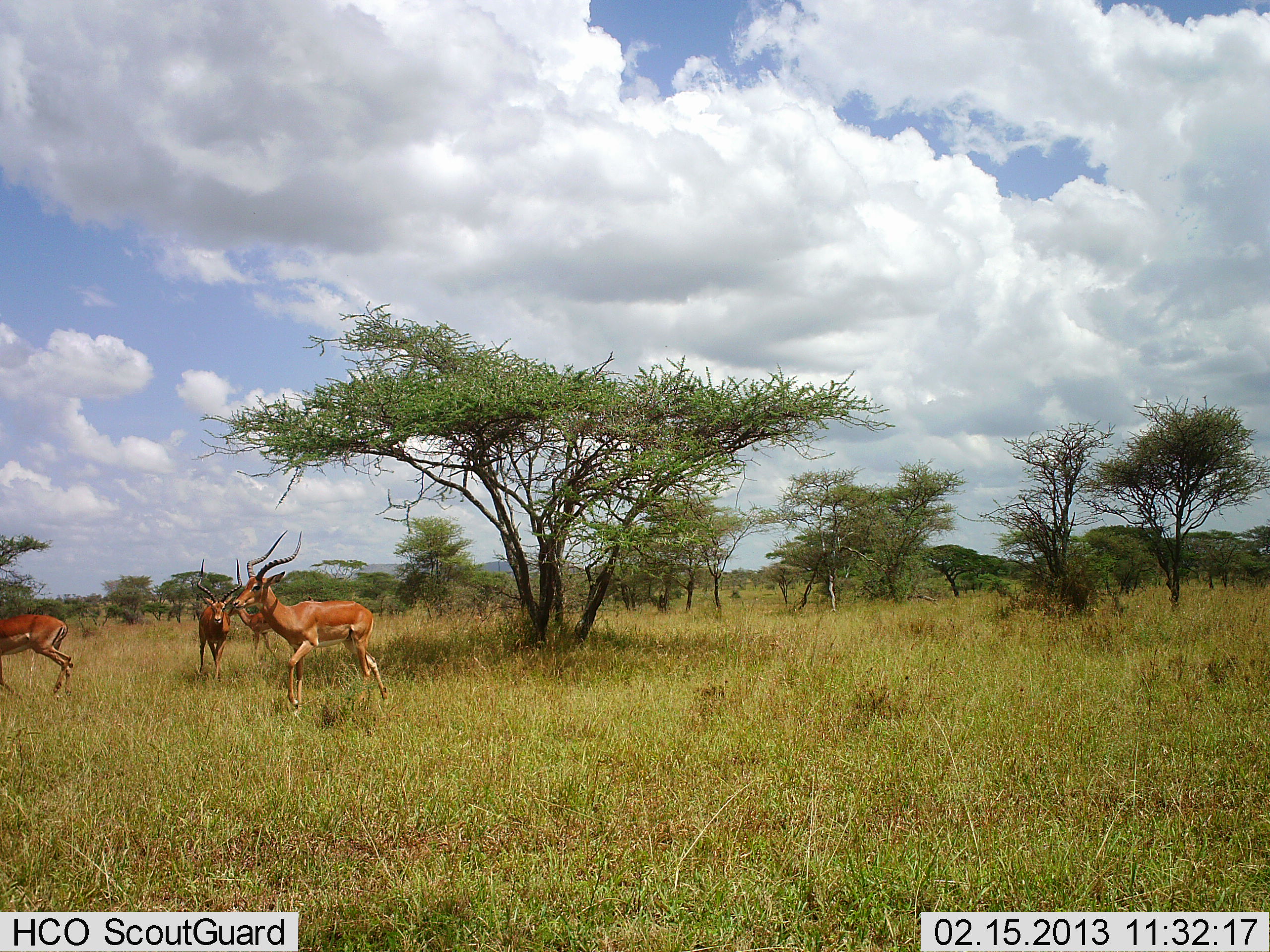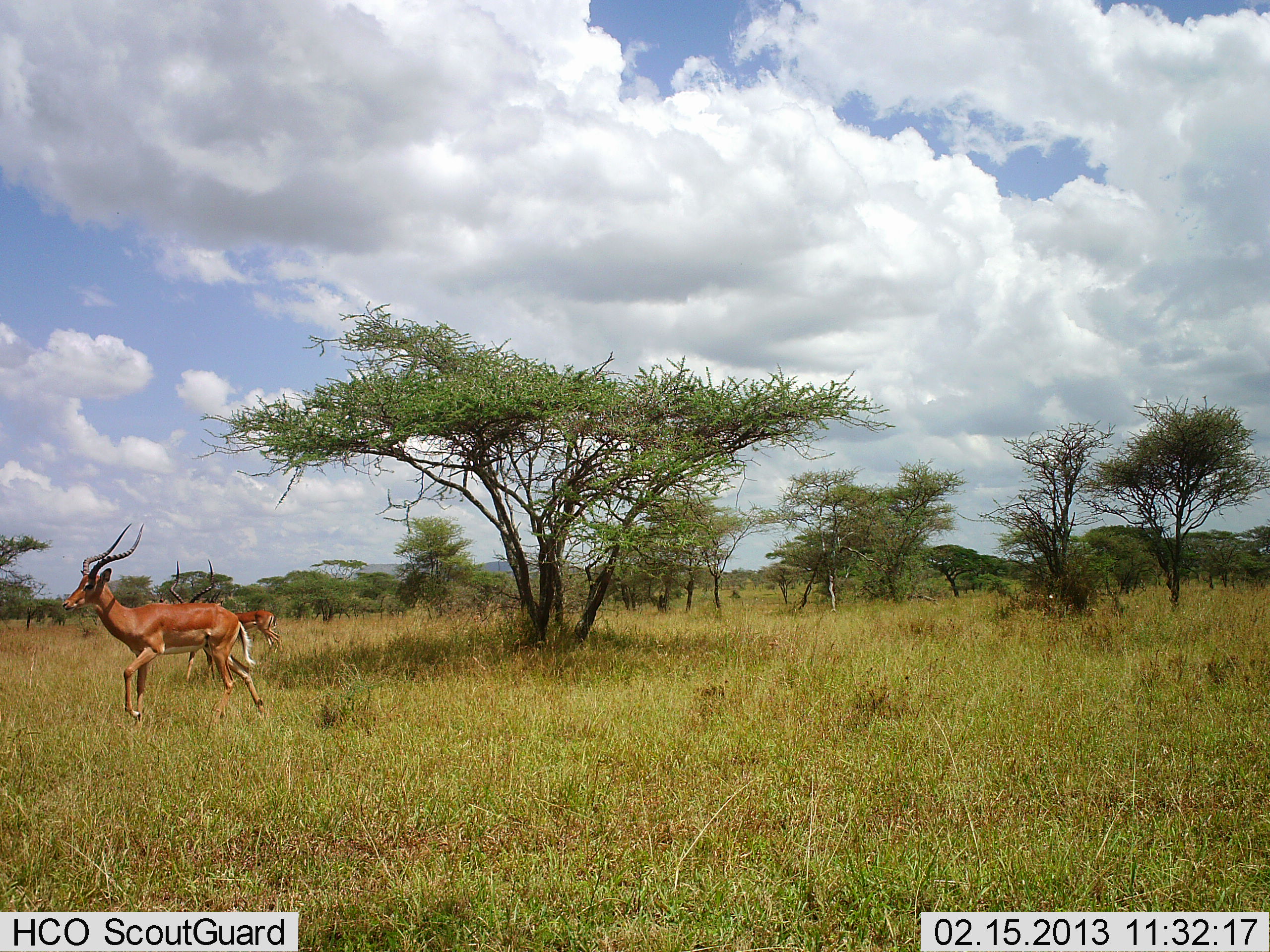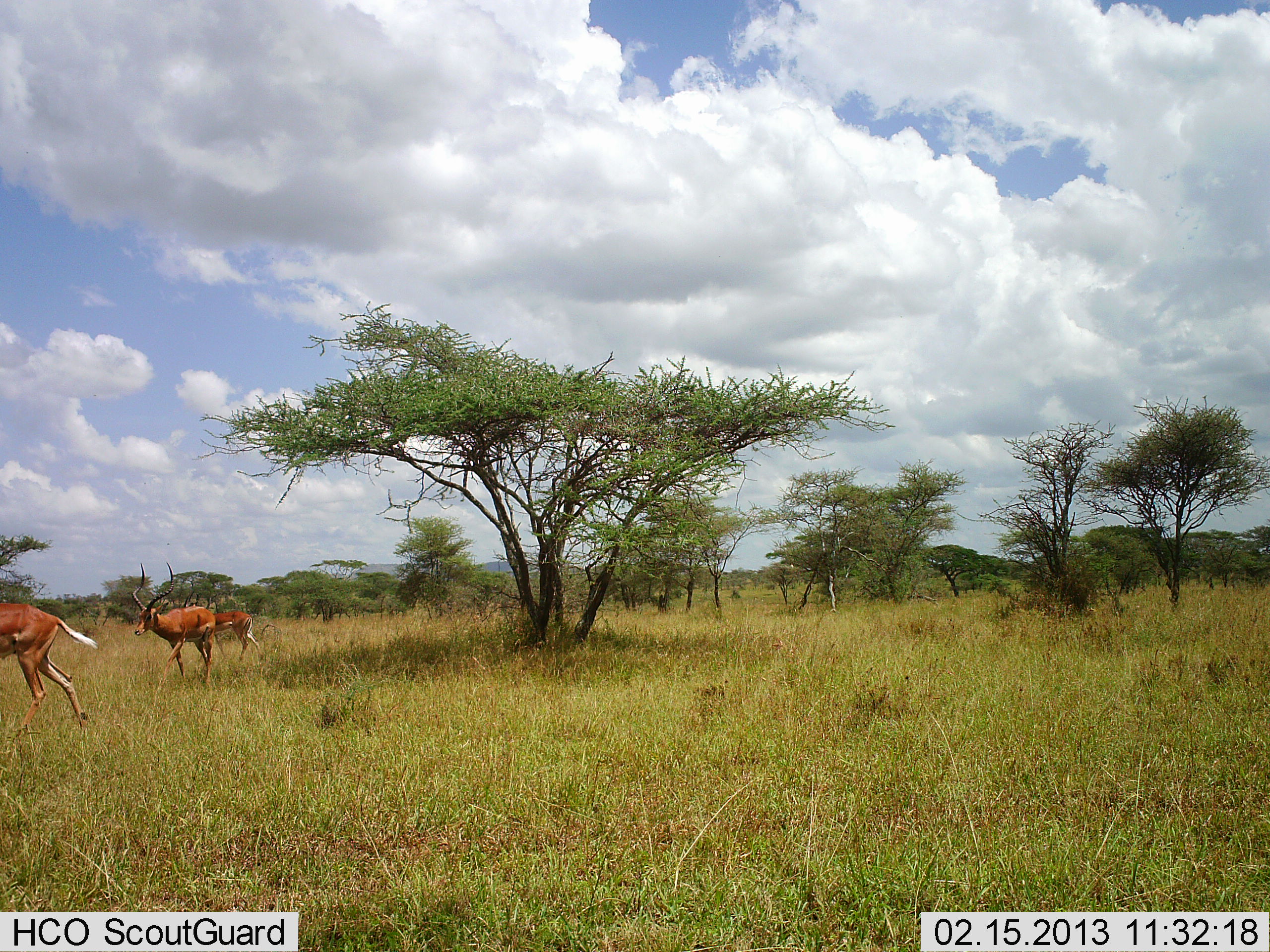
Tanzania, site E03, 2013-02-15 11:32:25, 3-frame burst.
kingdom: Animalia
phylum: Chordata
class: Mammalia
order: Artiodactyla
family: Bovidae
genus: Aepyceros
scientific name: Aepyceros melampus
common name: impala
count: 4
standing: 10%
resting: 0%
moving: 100%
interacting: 7%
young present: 3%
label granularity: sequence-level